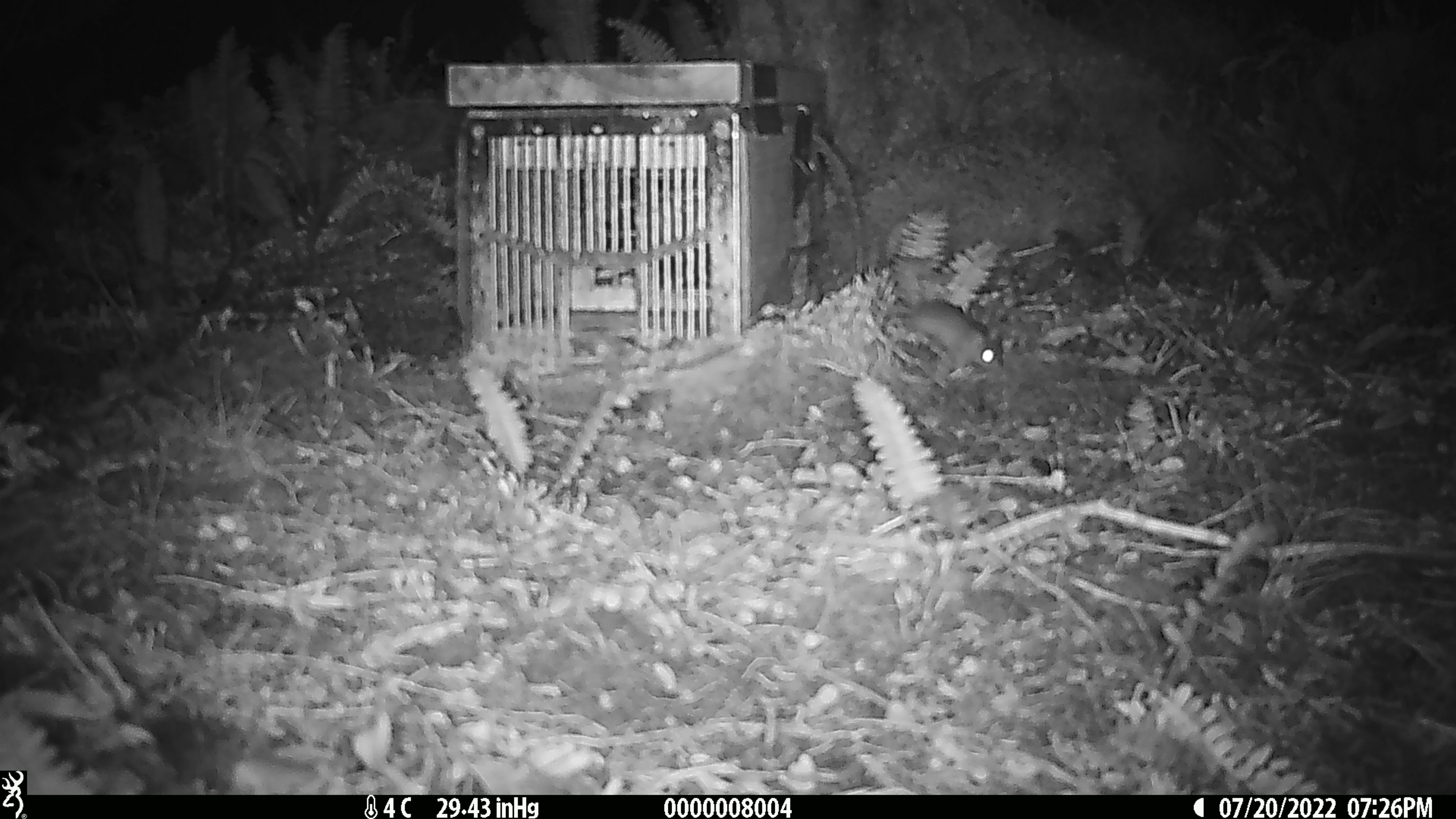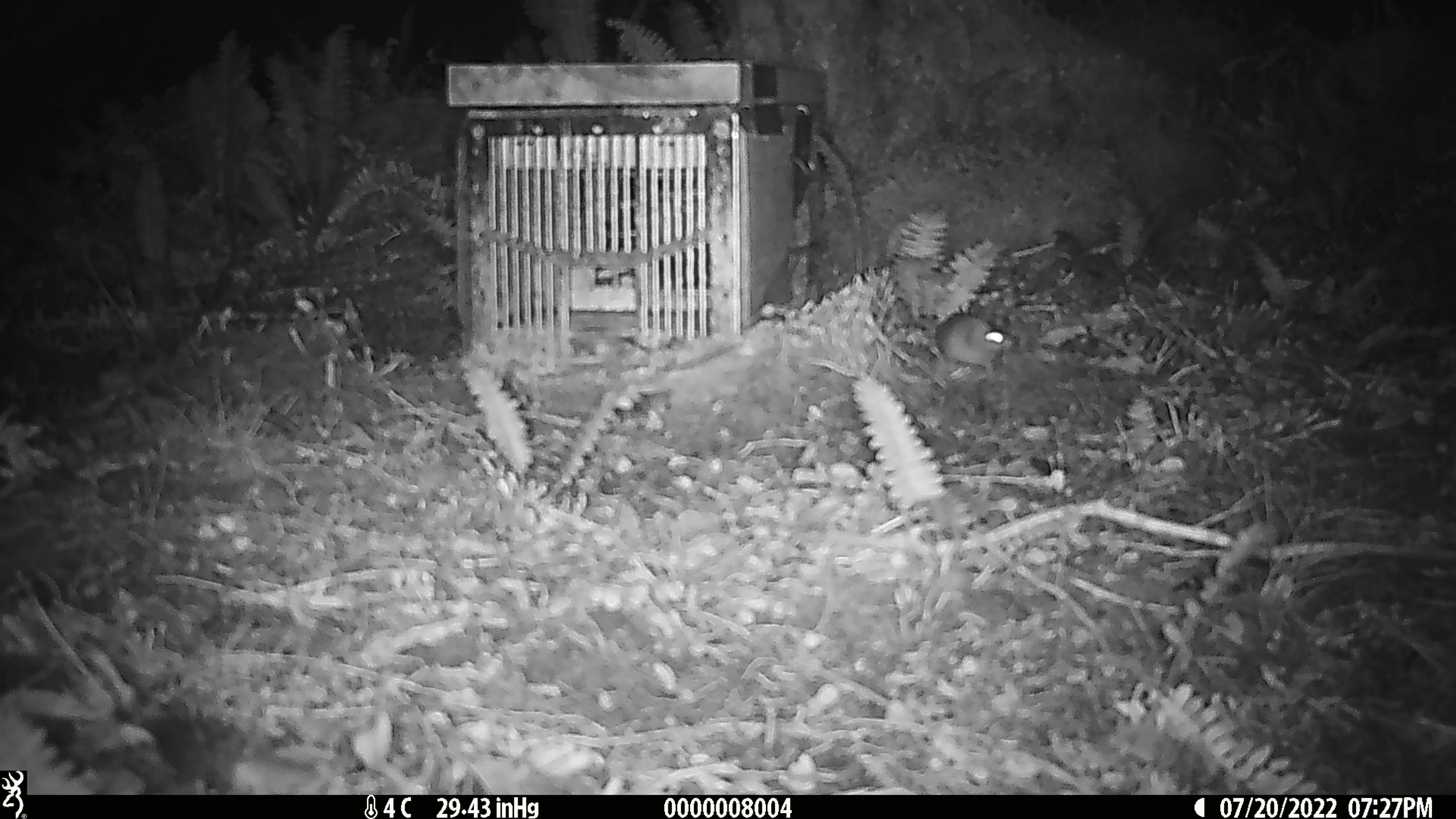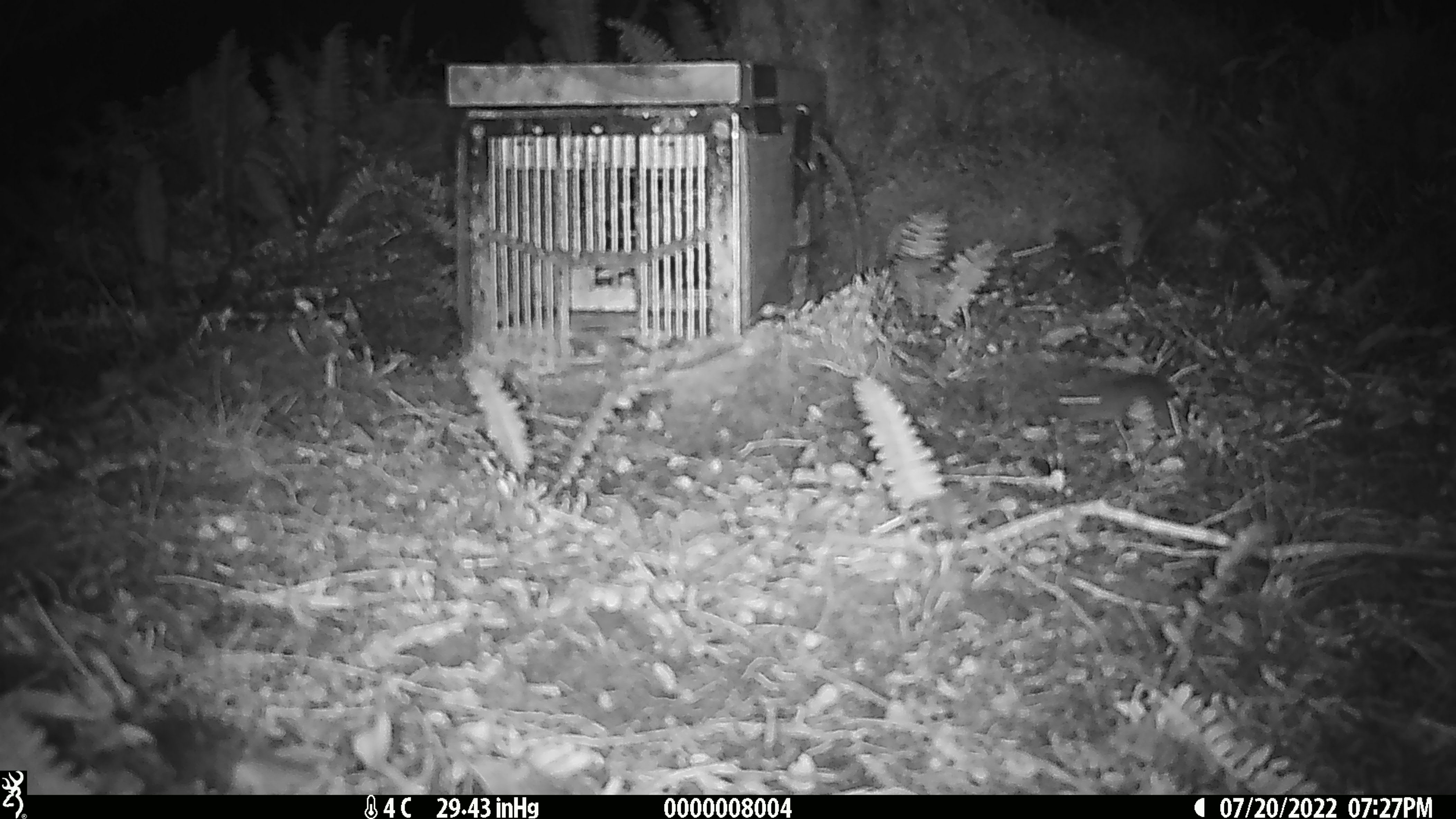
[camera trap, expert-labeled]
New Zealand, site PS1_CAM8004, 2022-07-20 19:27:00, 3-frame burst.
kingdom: Animalia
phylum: Chordata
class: Mammalia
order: Rodentia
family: Muridae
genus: Mus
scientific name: Mus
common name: mouse